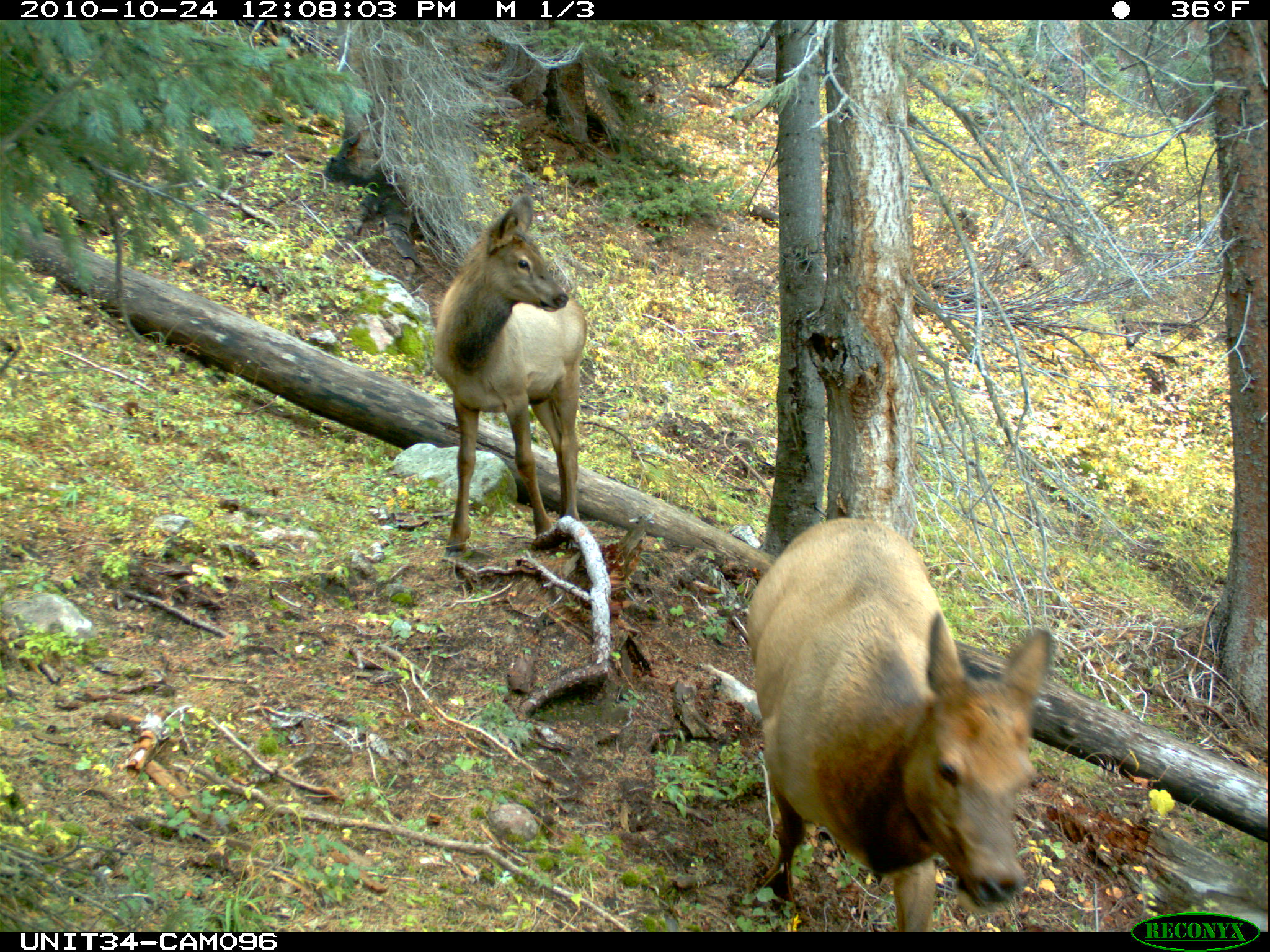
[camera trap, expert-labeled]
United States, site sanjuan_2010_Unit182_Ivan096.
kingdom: Animalia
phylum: Chordata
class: Mammalia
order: Artiodactyla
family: Cervidae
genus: Cervus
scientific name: Cervus elaphus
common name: red deer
Cervus elaphus (red deer).